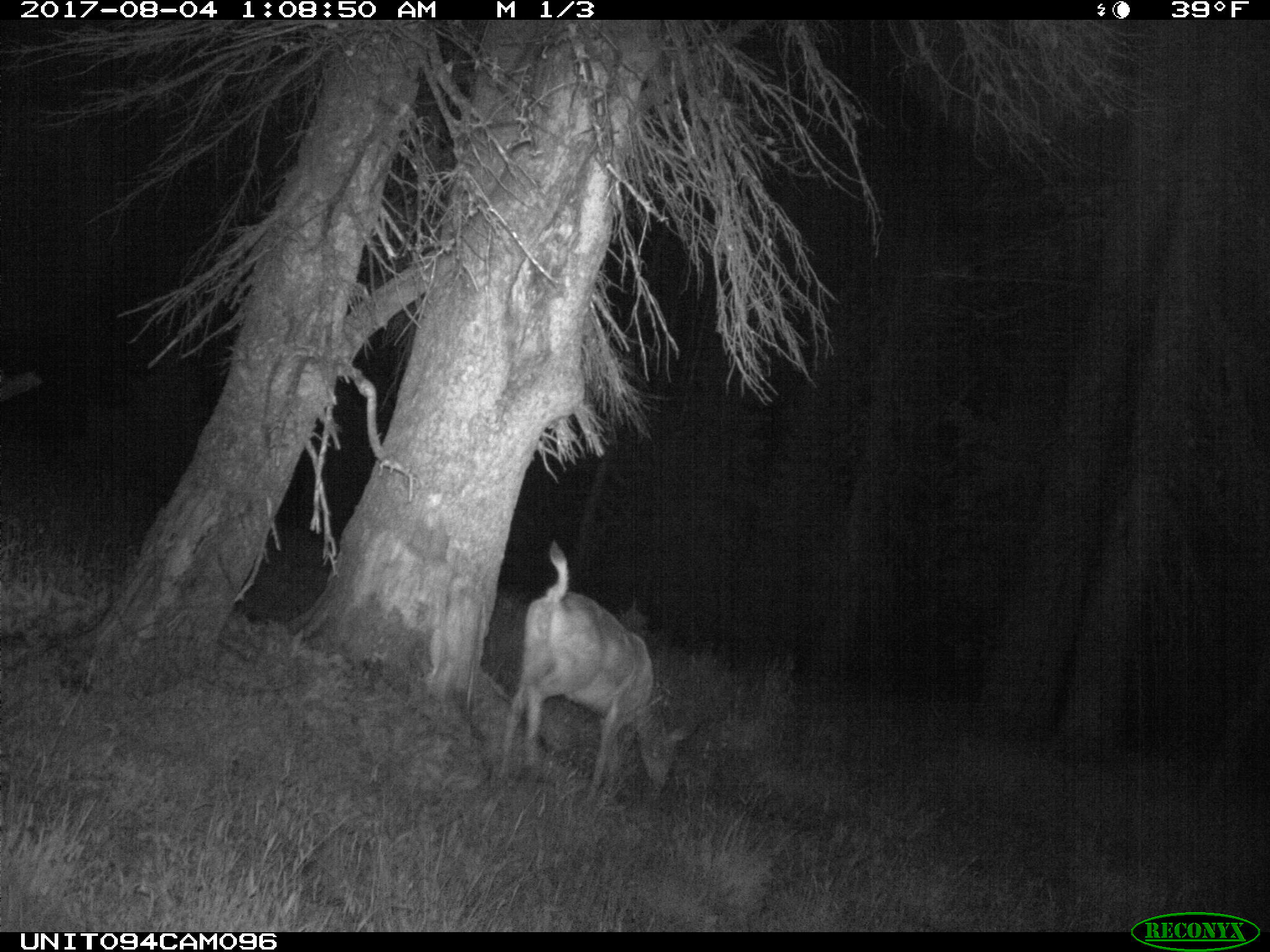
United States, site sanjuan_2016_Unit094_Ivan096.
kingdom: Animalia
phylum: Chordata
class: Mammalia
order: Artiodactyla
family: Cervidae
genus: Odocoileus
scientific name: Odocoileus hemionus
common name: mule deer